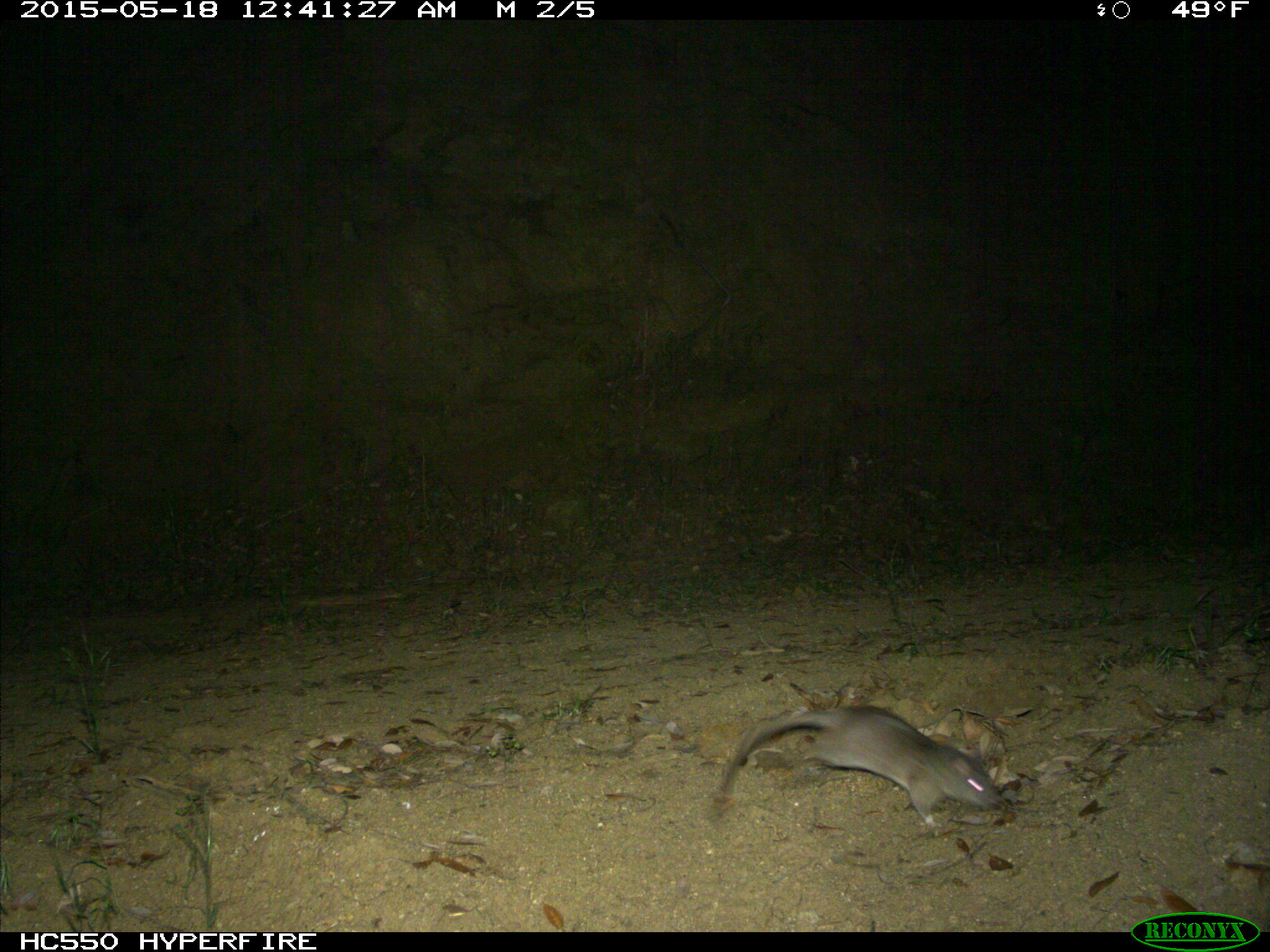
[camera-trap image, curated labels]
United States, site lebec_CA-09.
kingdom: Animalia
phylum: Chordata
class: Mammalia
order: Rodentia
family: Cricetidae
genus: Neotoma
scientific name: Neotoma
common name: pack rat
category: unidentified pack rat